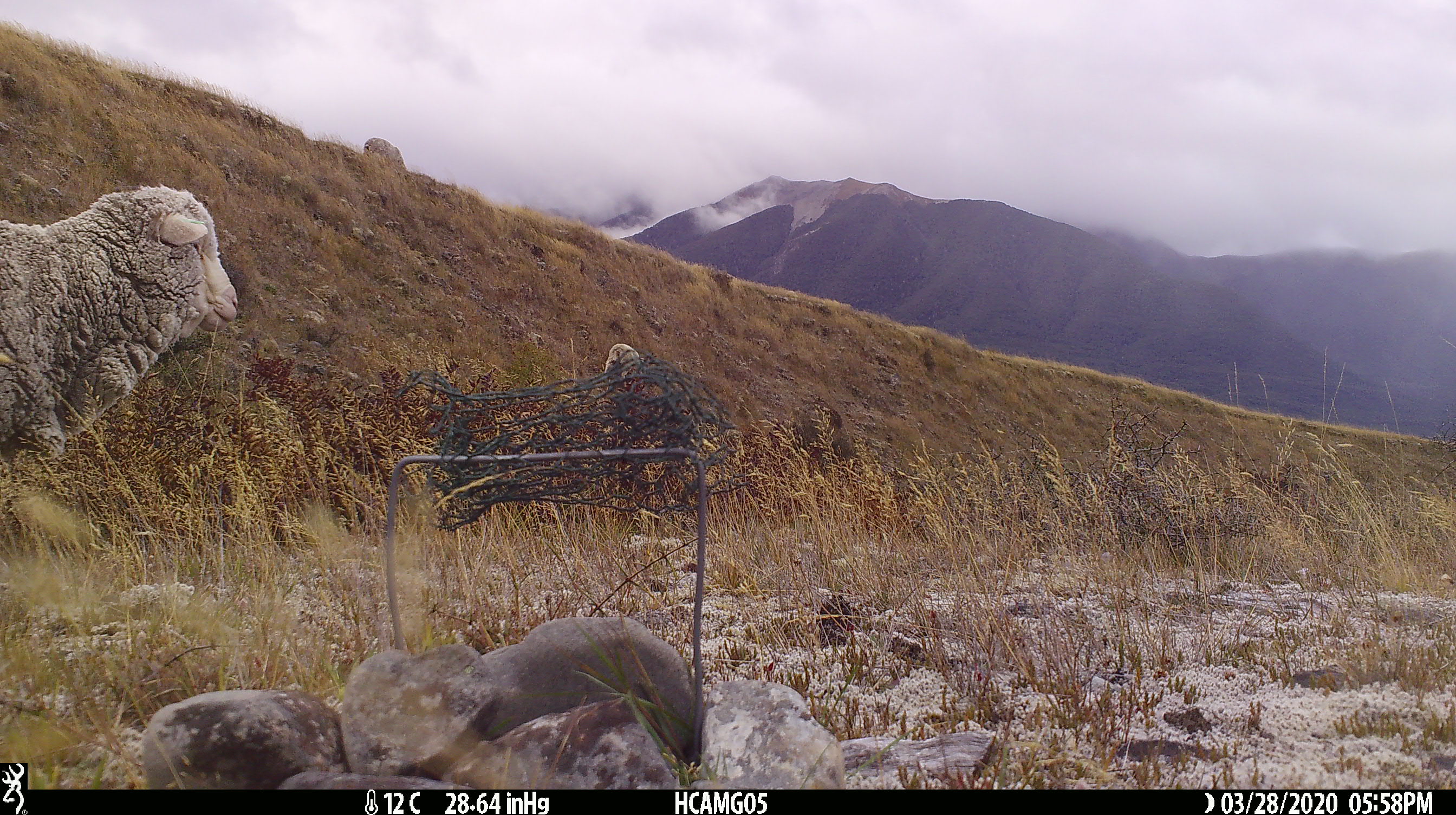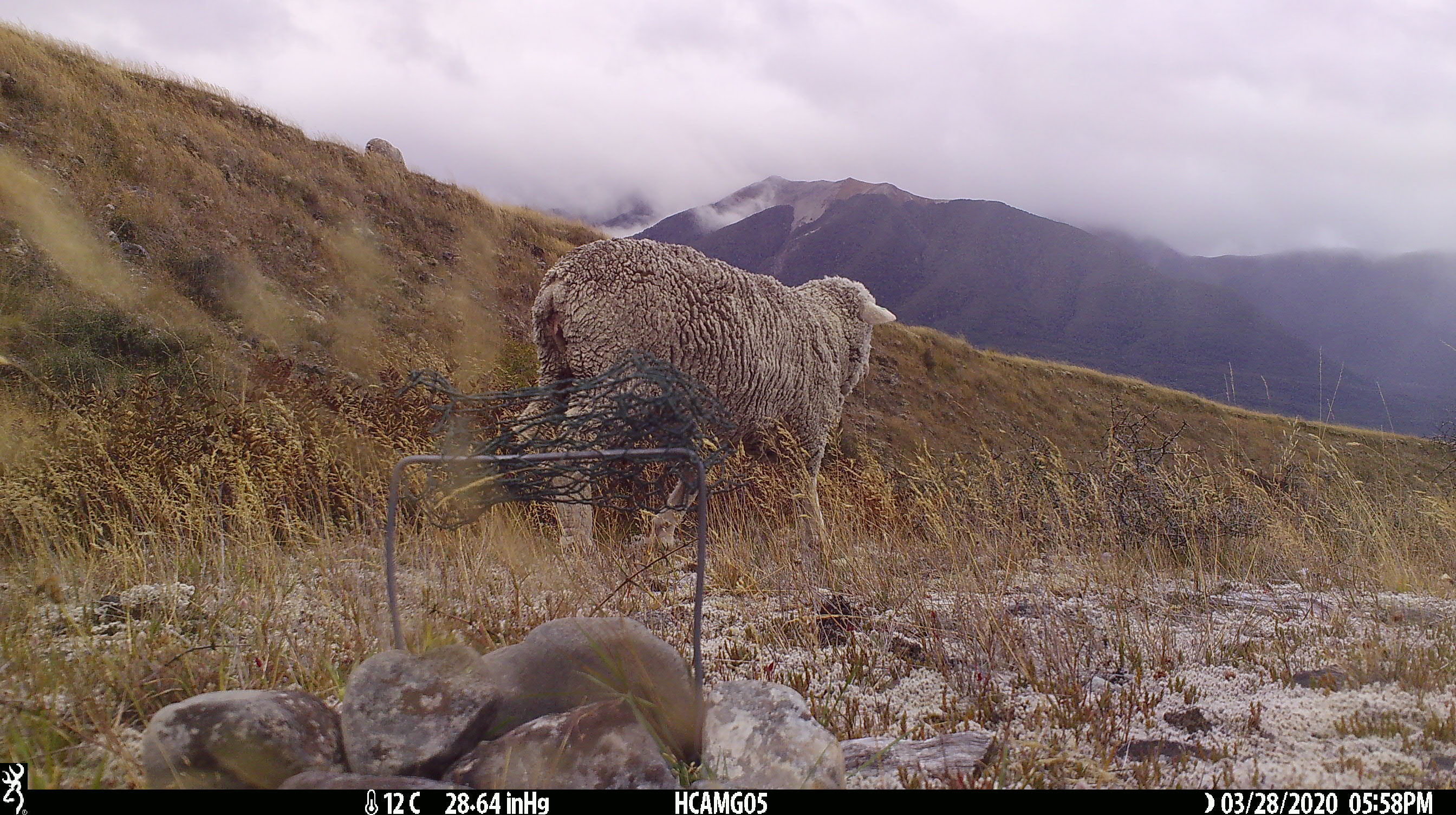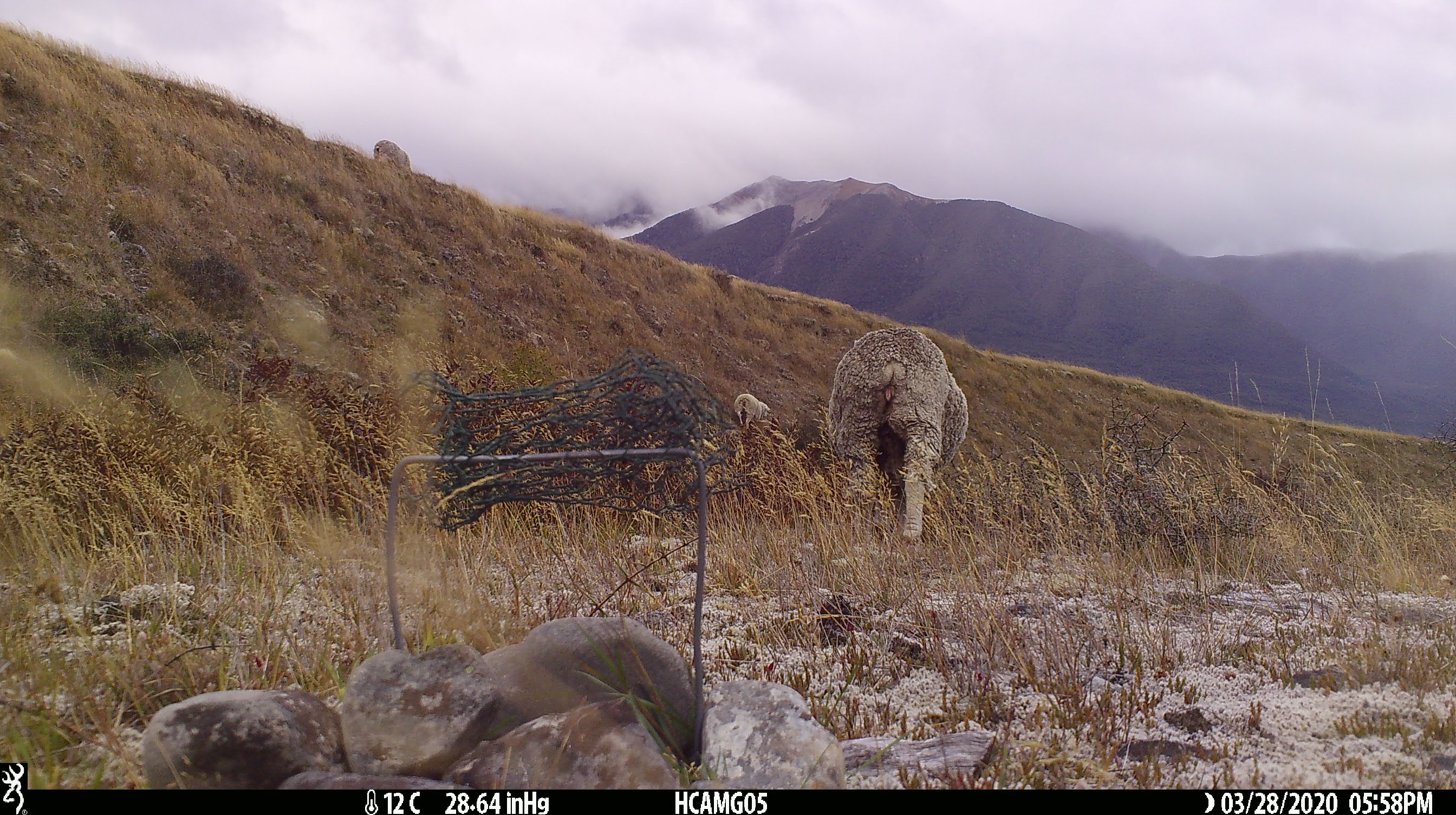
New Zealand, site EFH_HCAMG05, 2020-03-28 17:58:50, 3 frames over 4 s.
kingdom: Animalia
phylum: Chordata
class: Mammalia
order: Artiodactyla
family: Bovidae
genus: Ovis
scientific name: Ovis aries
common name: domestic sheep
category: sheep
Sheep (domestic sheep) (Ovis aries).